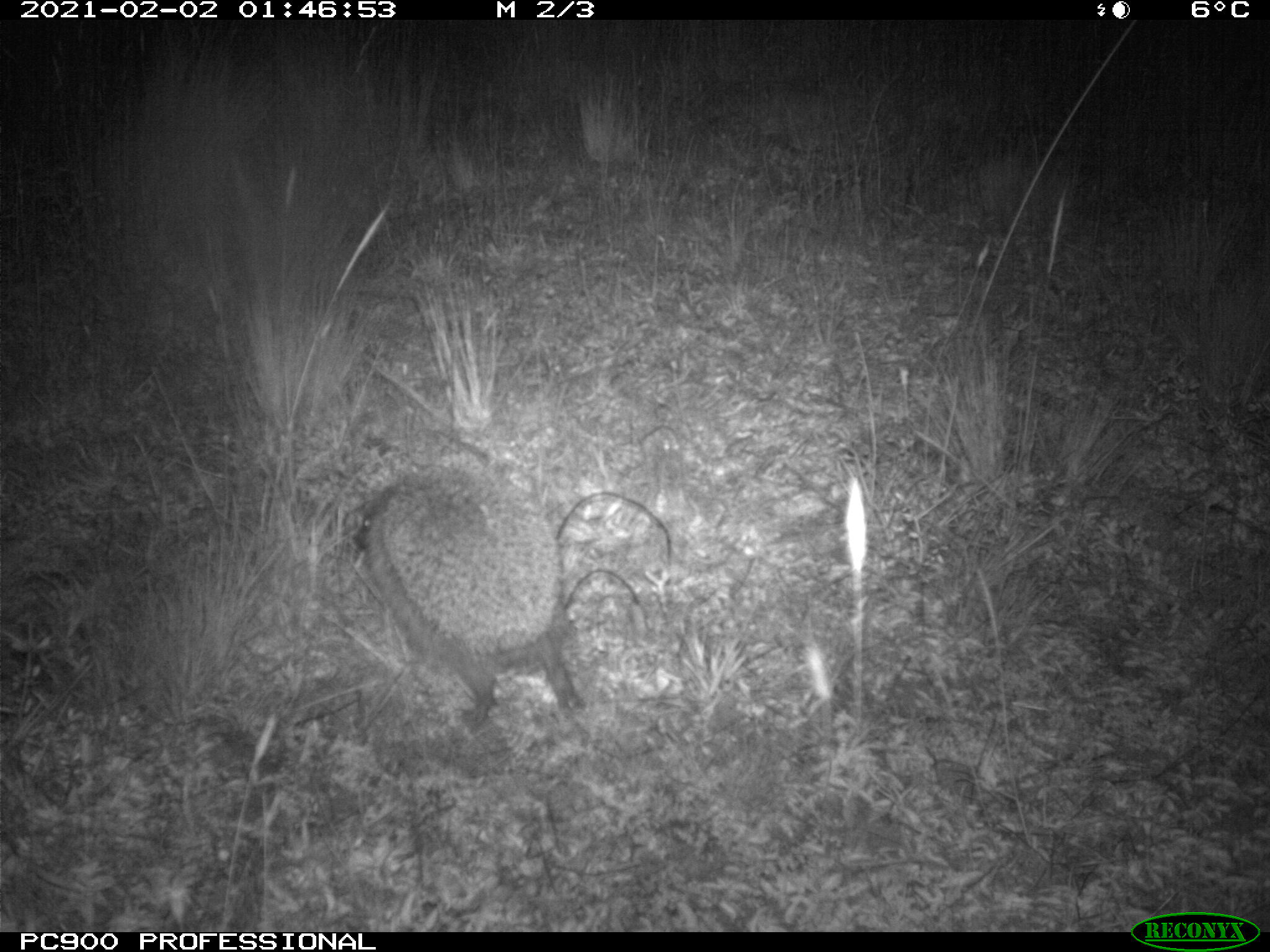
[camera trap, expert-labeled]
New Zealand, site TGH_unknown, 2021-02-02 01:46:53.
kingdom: Animalia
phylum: Chordata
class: Mammalia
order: Eulipotyphla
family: Erinaceidae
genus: Erinaceus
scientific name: Erinaceus europaeus europaeus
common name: european hedgehog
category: hedgehog